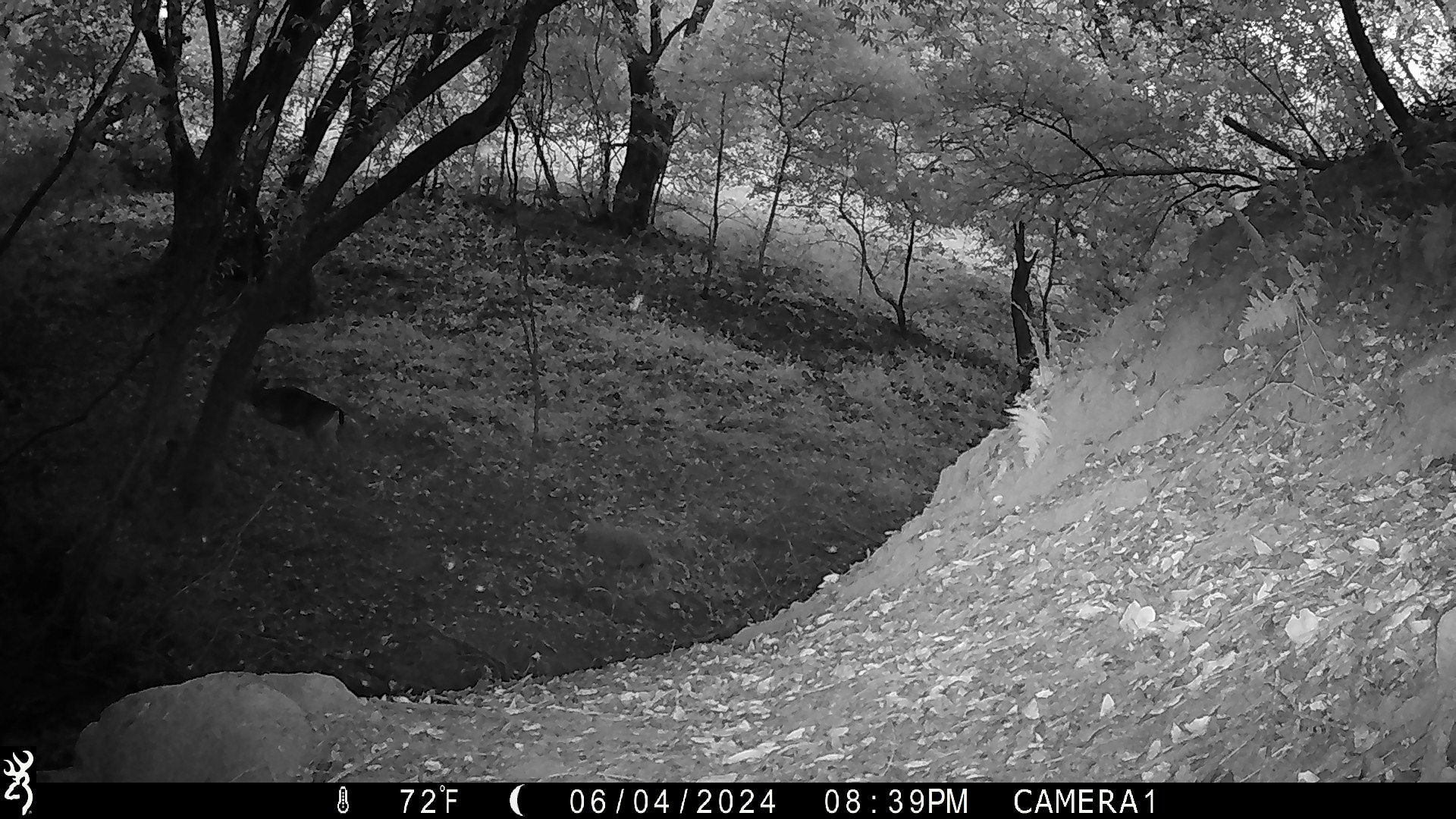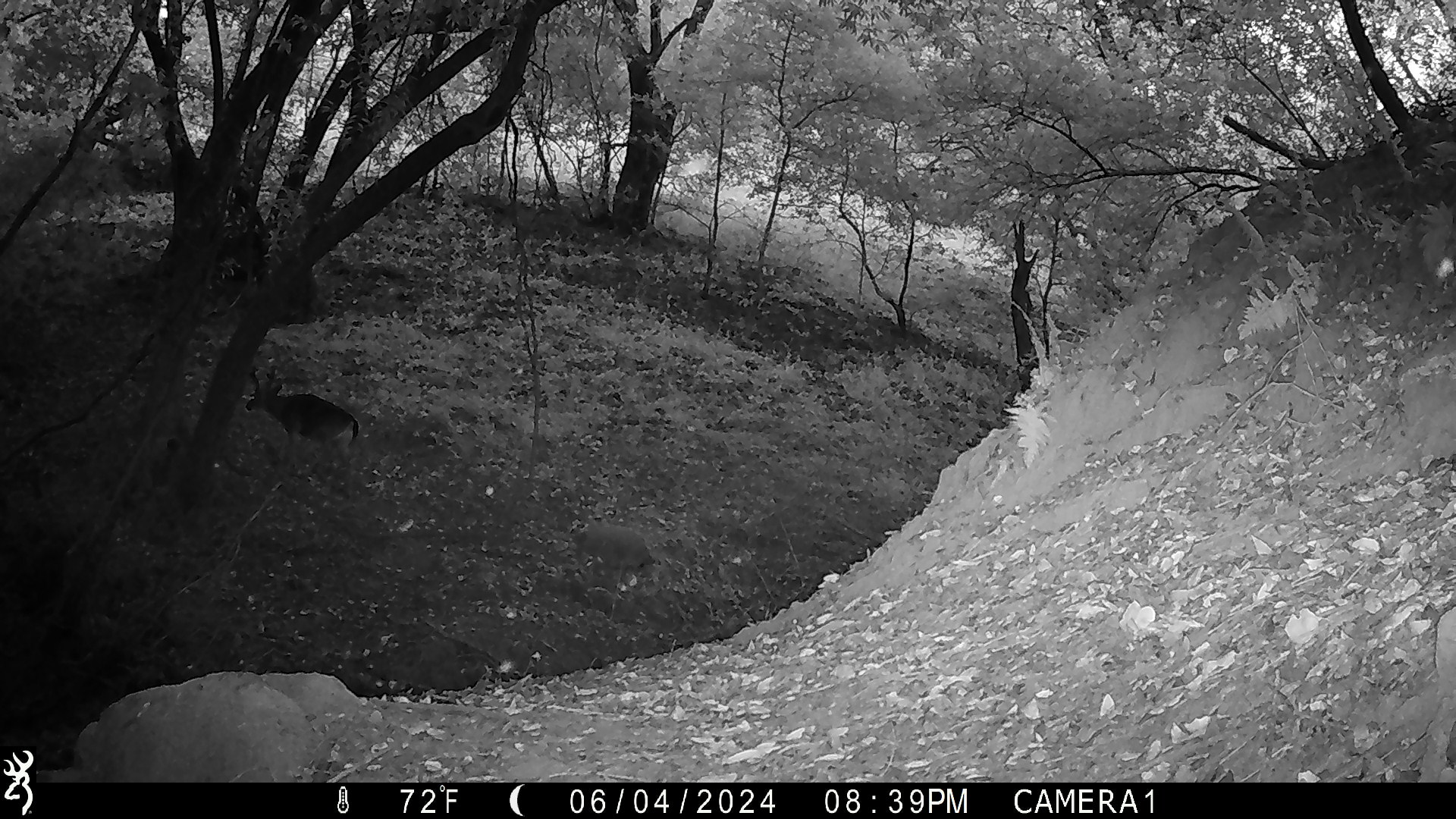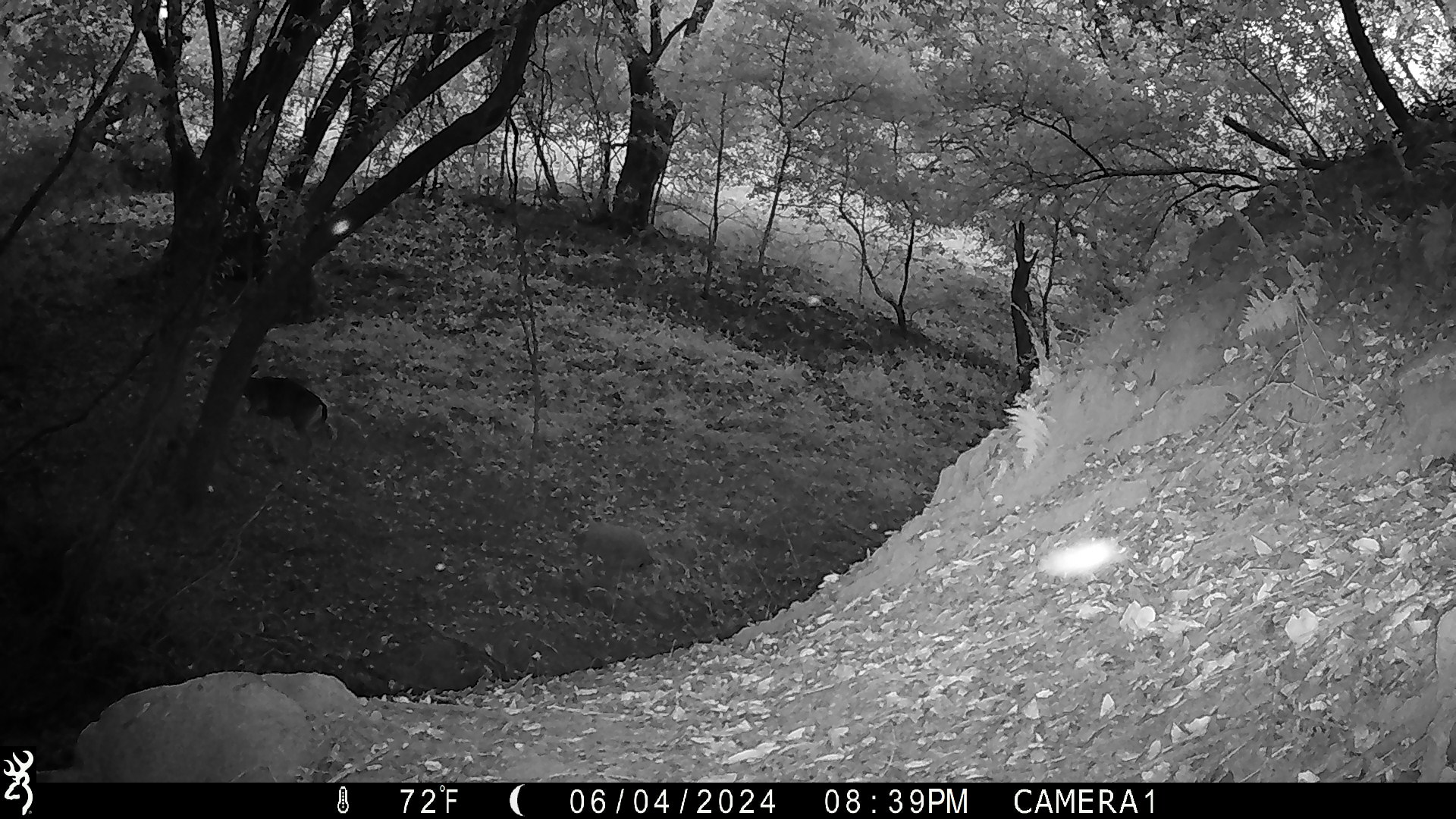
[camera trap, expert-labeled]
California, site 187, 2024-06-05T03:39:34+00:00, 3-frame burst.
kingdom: Animalia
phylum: Chordata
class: Mammalia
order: Artiodactyla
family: Cervidae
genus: Odocoileus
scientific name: Odocoileus hemionus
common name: mule deer